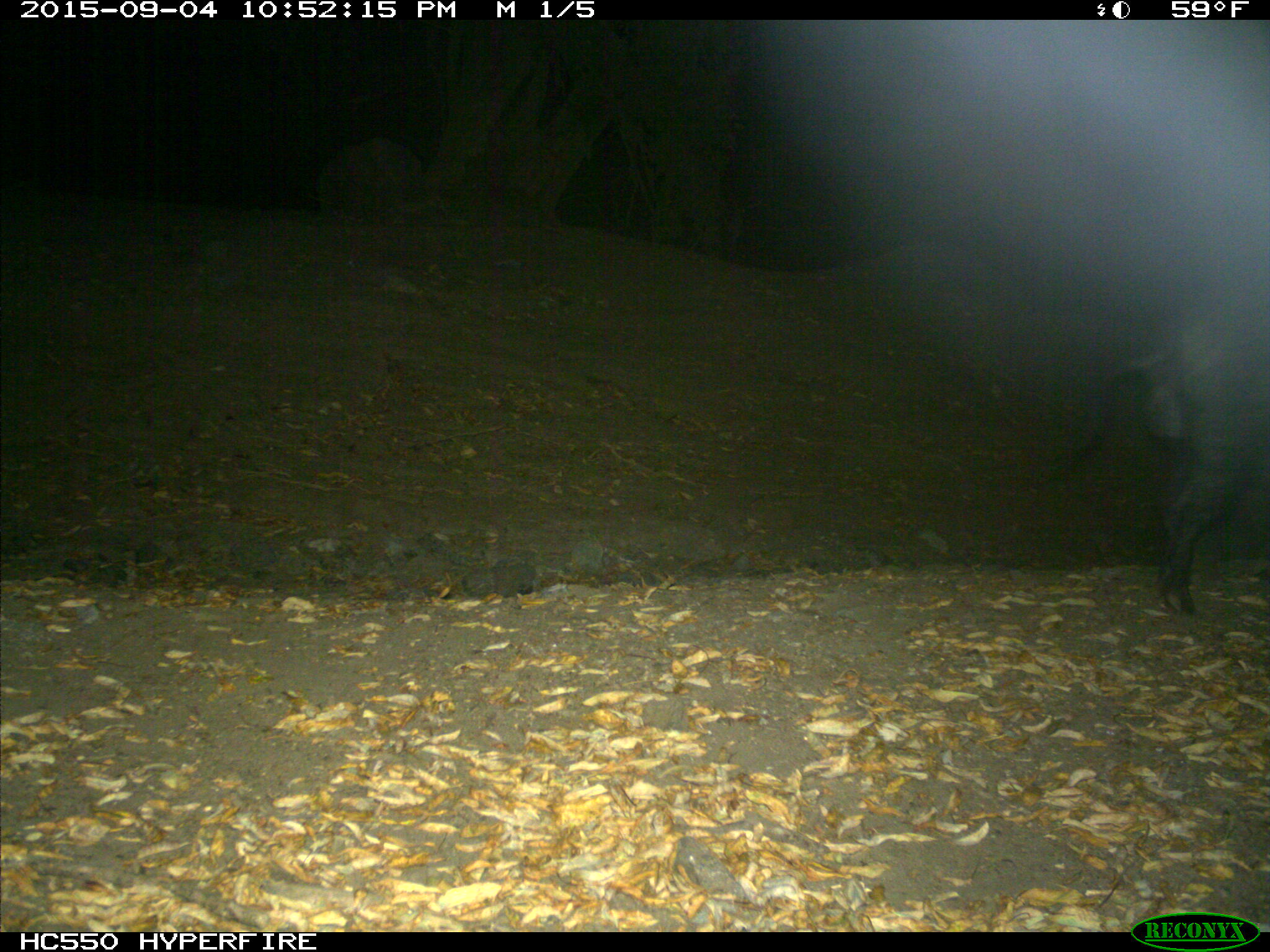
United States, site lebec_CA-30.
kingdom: Animalia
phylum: Chordata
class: Mammalia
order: Artiodactyla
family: Suidae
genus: Sus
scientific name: Sus scrofa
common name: wild boar